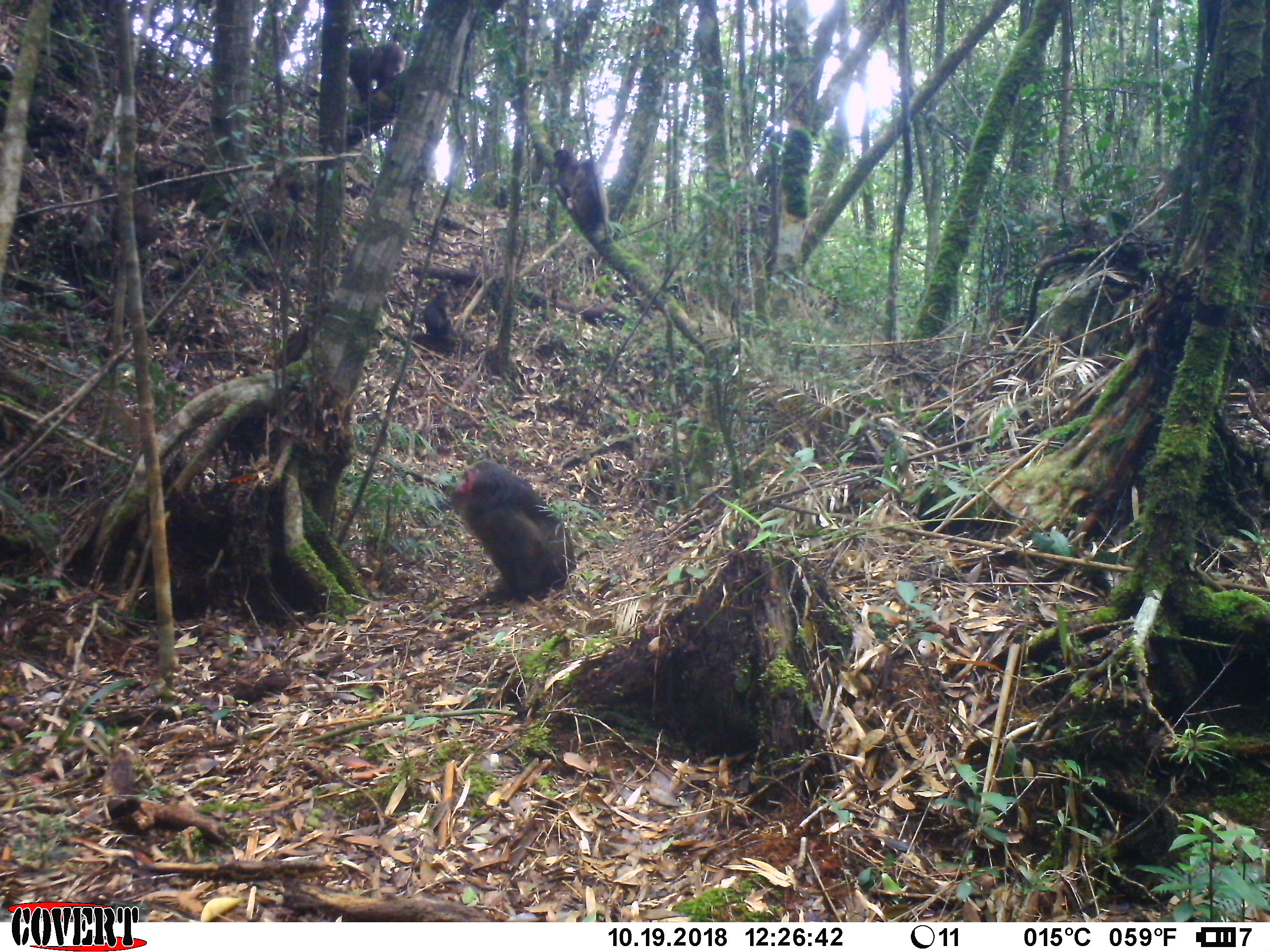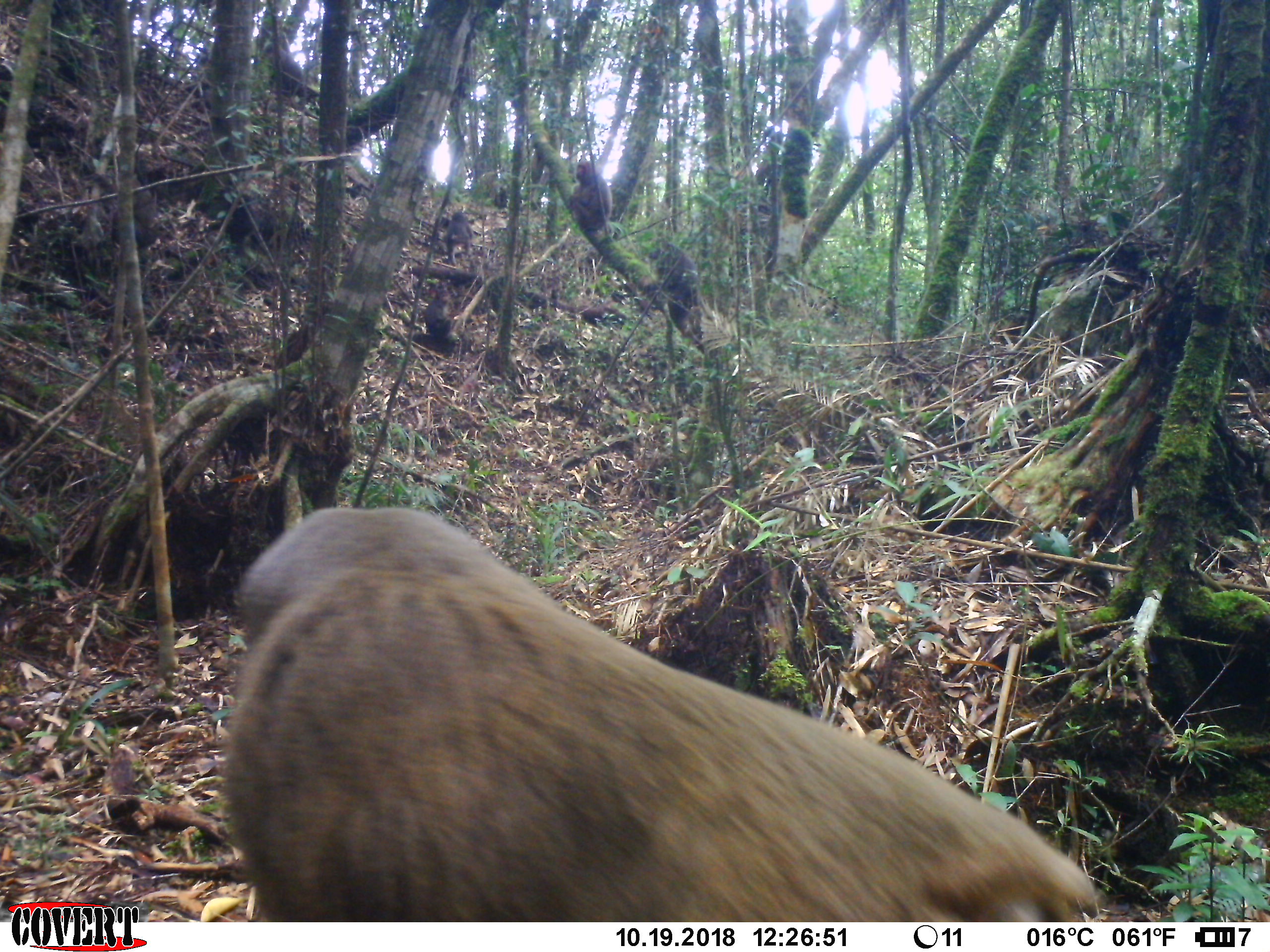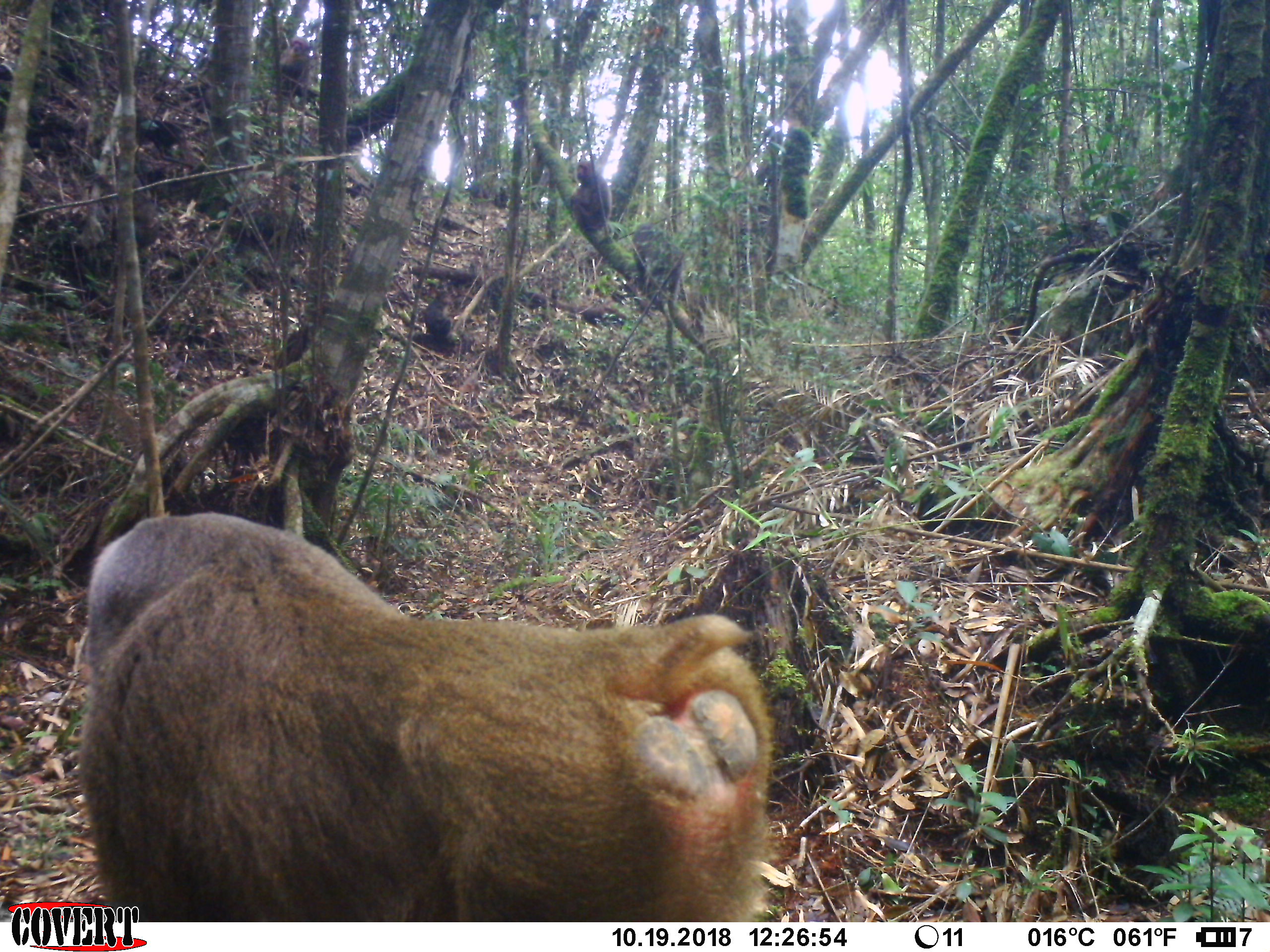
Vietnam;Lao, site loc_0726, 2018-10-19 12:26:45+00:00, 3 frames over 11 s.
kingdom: Animalia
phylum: Chordata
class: Mammalia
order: Primates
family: Cercopithecidae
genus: Macaca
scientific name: Macaca arctoides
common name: stump-tailed macaque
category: stump tailed macaque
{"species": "stump tailed macaque (stump-tailed macaque) (Macaca arctoides)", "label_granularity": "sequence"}